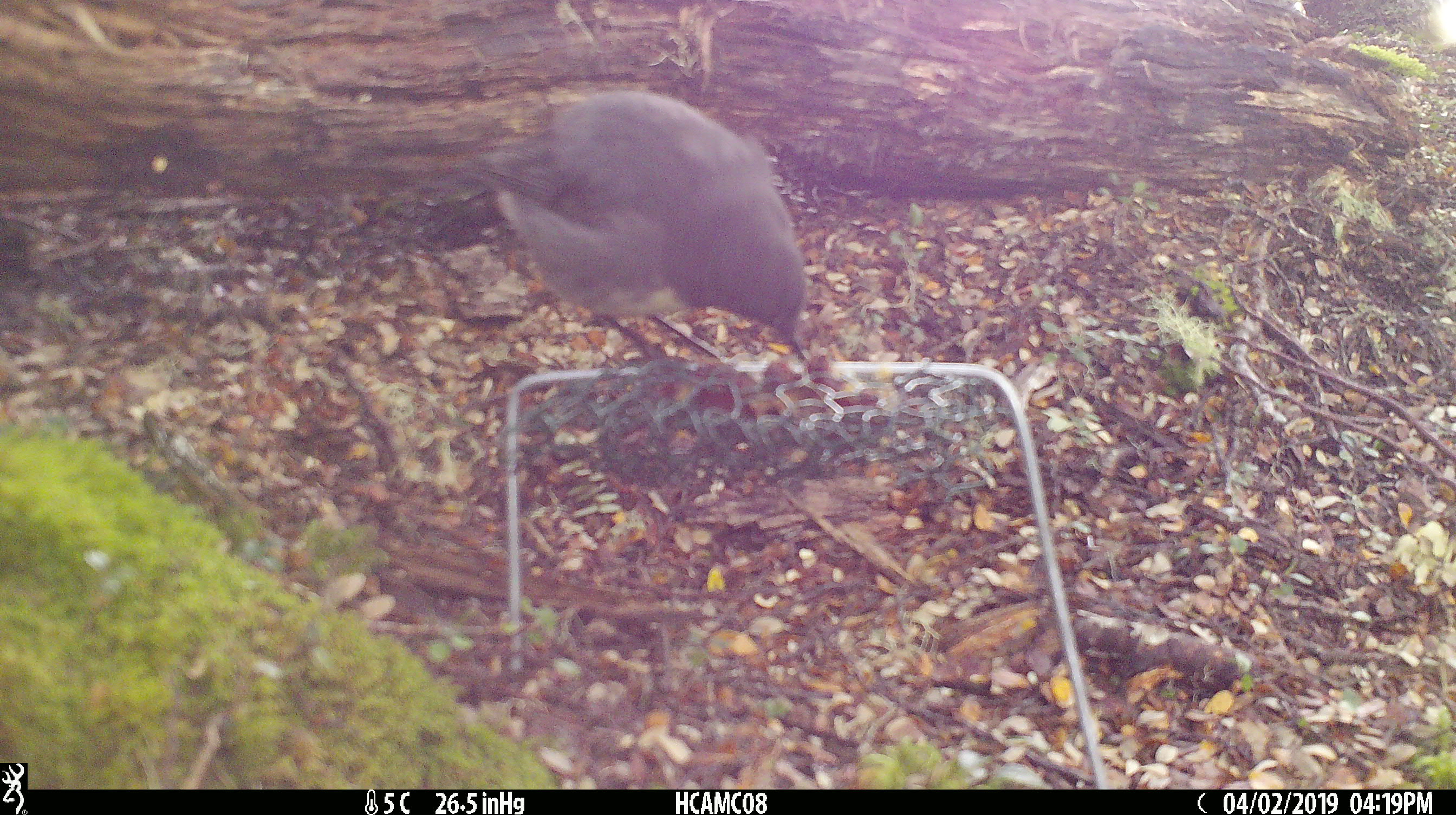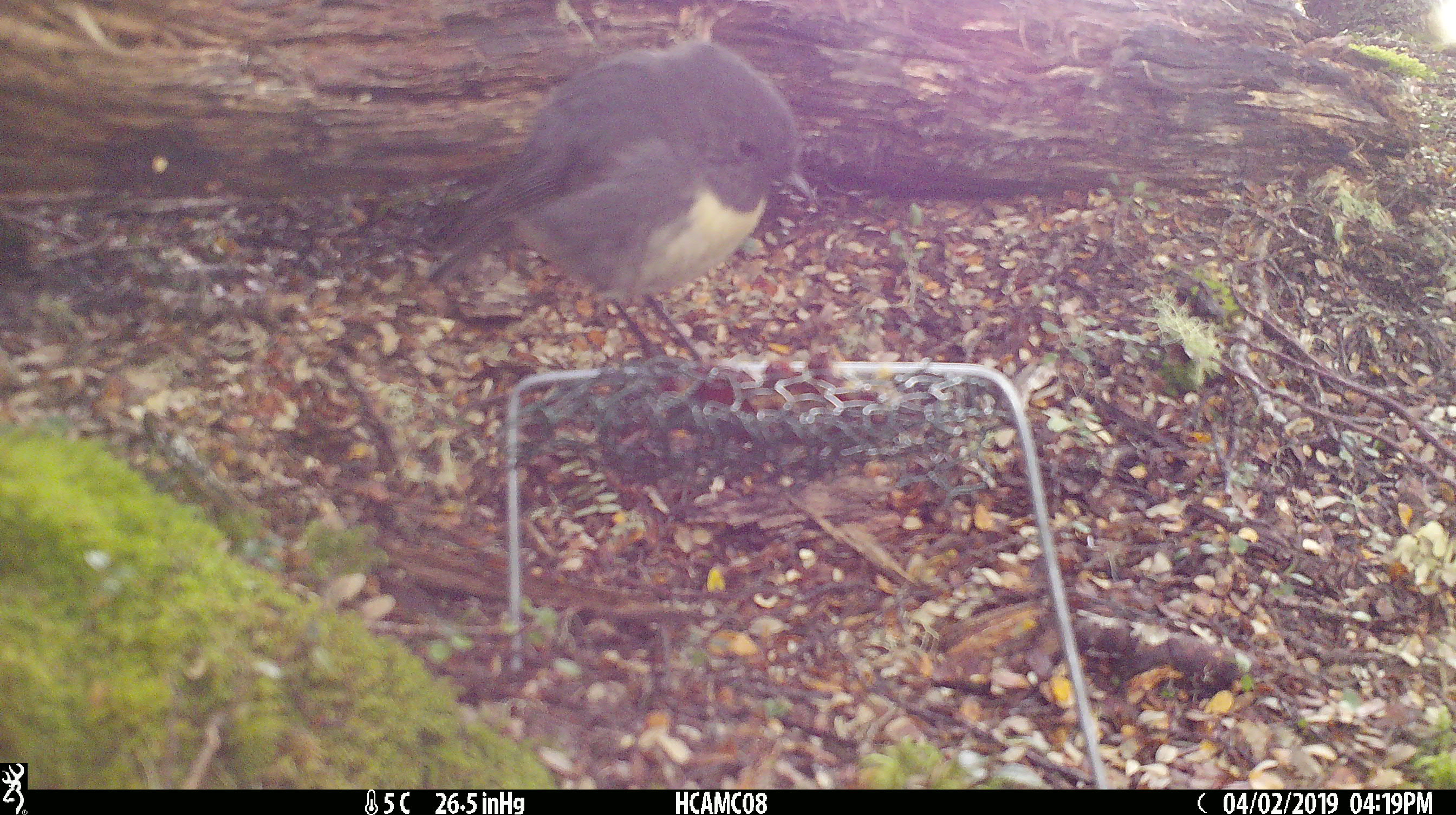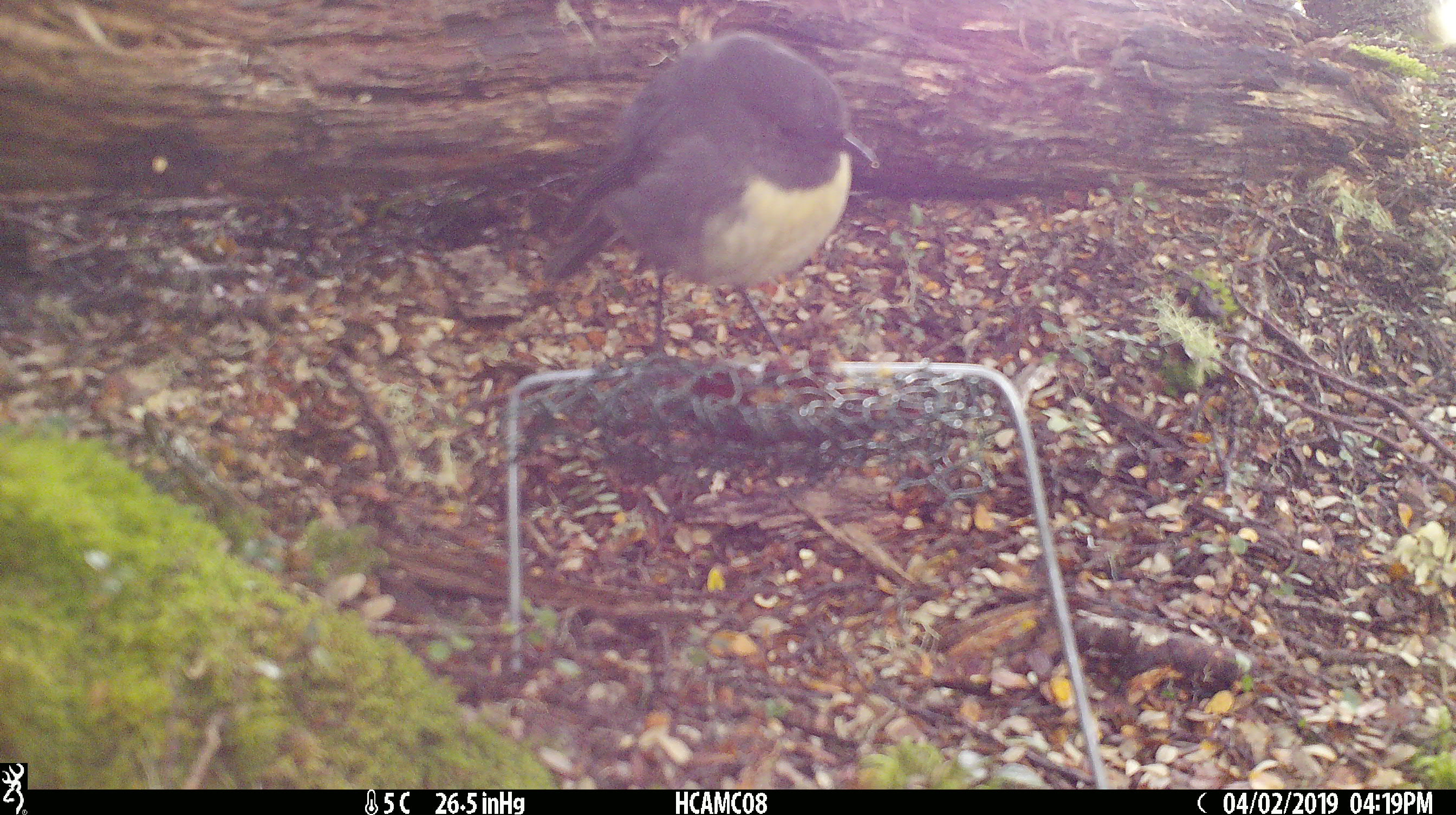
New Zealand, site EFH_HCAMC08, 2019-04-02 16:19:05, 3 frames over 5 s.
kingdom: Animalia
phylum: Chordata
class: Aves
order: Passeriformes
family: Petroicidae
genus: Petroica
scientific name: Petroica australis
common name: new zealand robin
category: robin